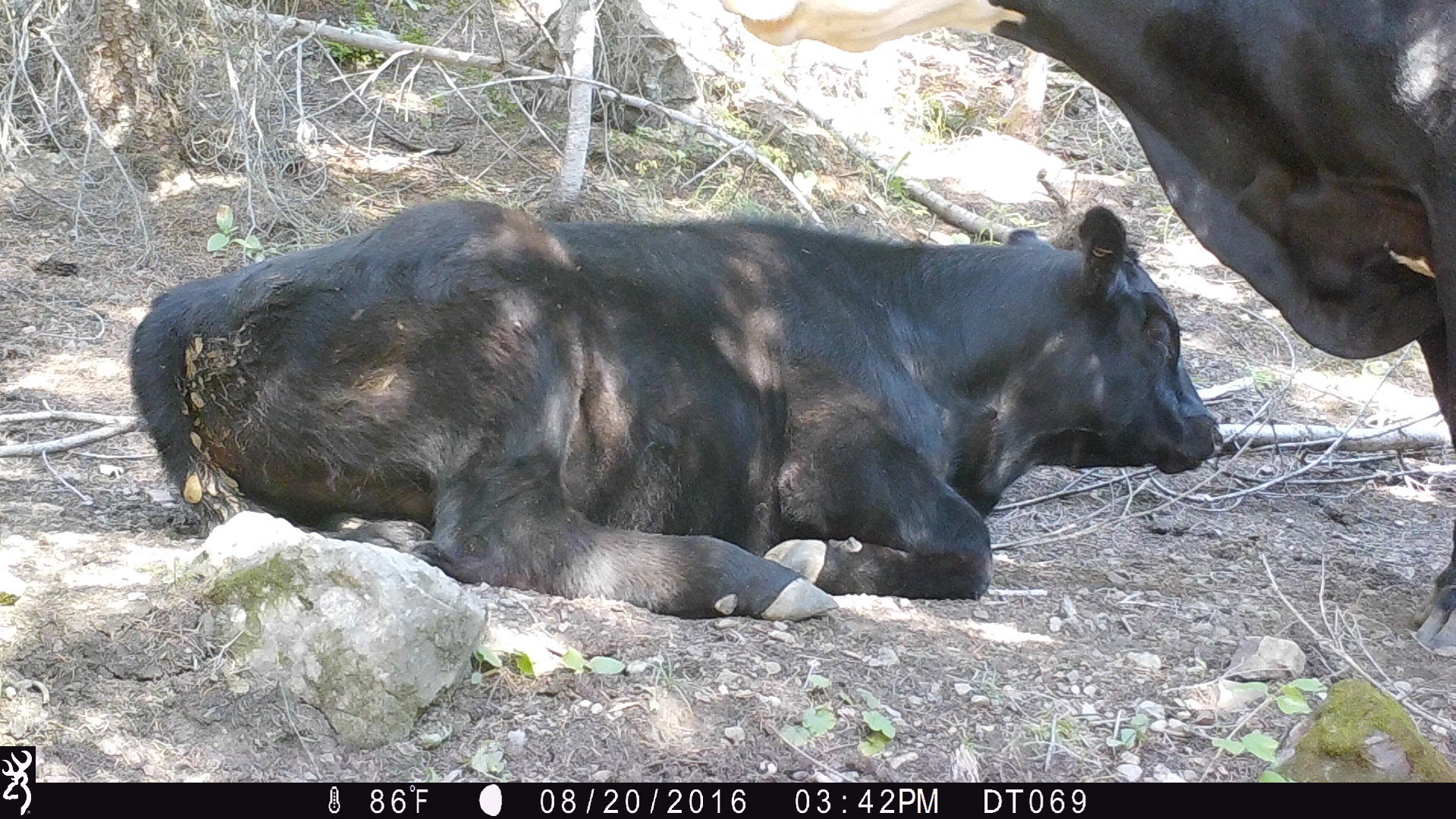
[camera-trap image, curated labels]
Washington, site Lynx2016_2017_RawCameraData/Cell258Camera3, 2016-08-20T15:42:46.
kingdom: Animalia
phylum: Chordata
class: Mammalia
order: Artiodactyla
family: Bovidae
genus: Bos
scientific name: Bos taurus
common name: domestic cattle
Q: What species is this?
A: Domestic cattle (Bos taurus).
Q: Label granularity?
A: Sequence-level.